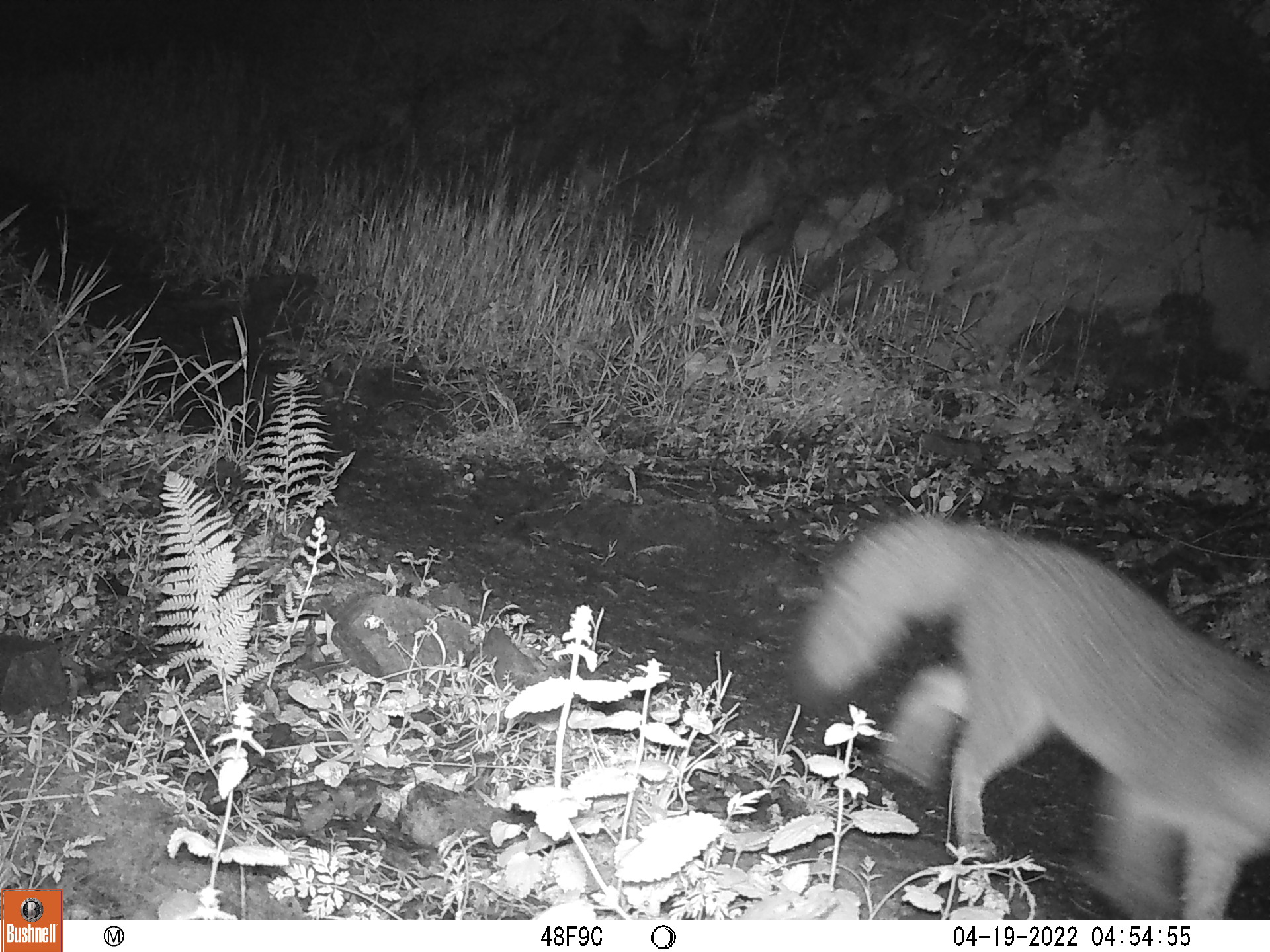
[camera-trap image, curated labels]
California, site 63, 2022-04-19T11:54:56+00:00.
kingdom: Animalia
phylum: Chordata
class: Mammalia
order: Carnivora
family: Canidae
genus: Urocyon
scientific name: Urocyon cinereoargenteus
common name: gray fox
Gray fox (Urocyon cinereoargenteus).